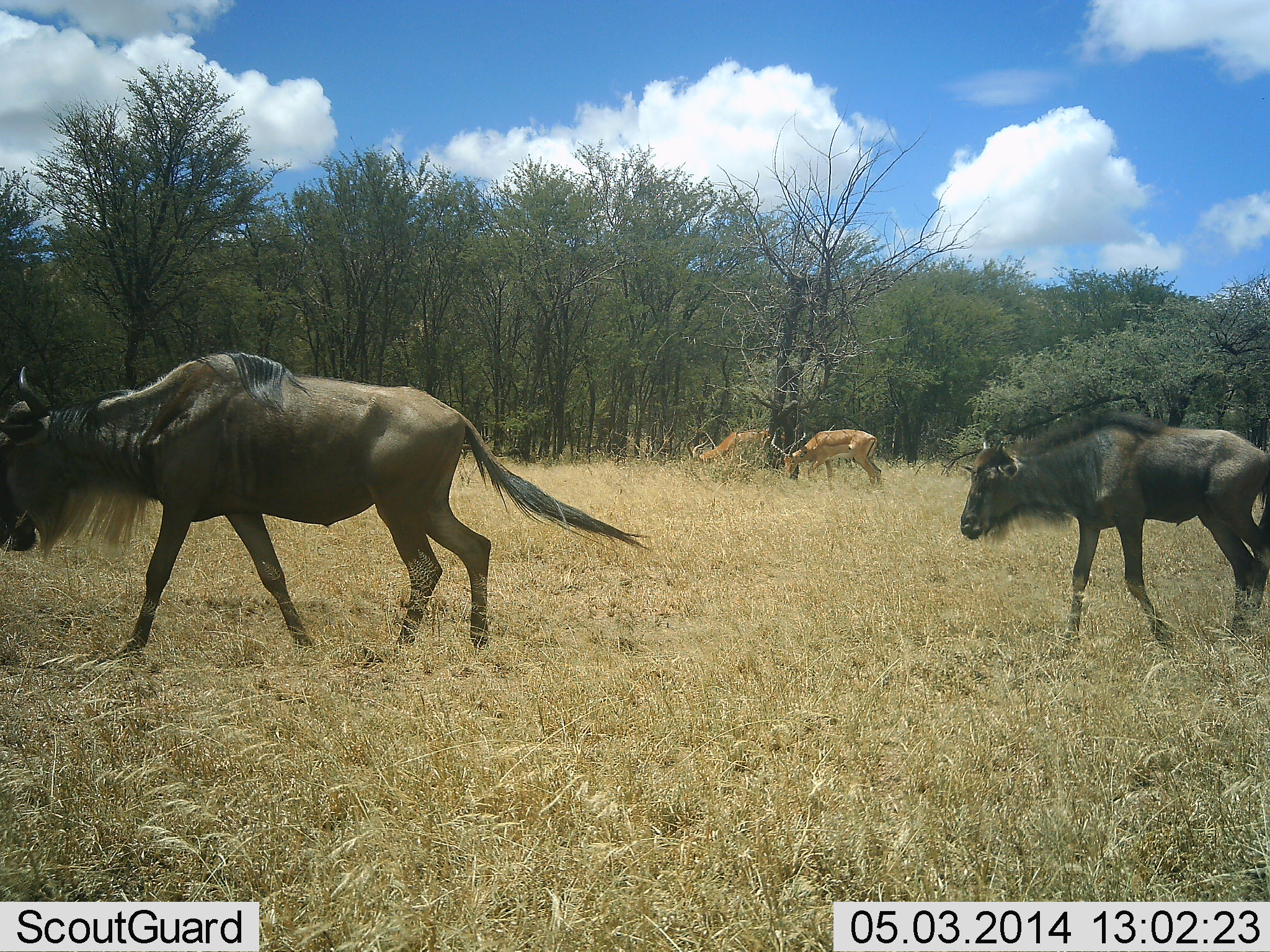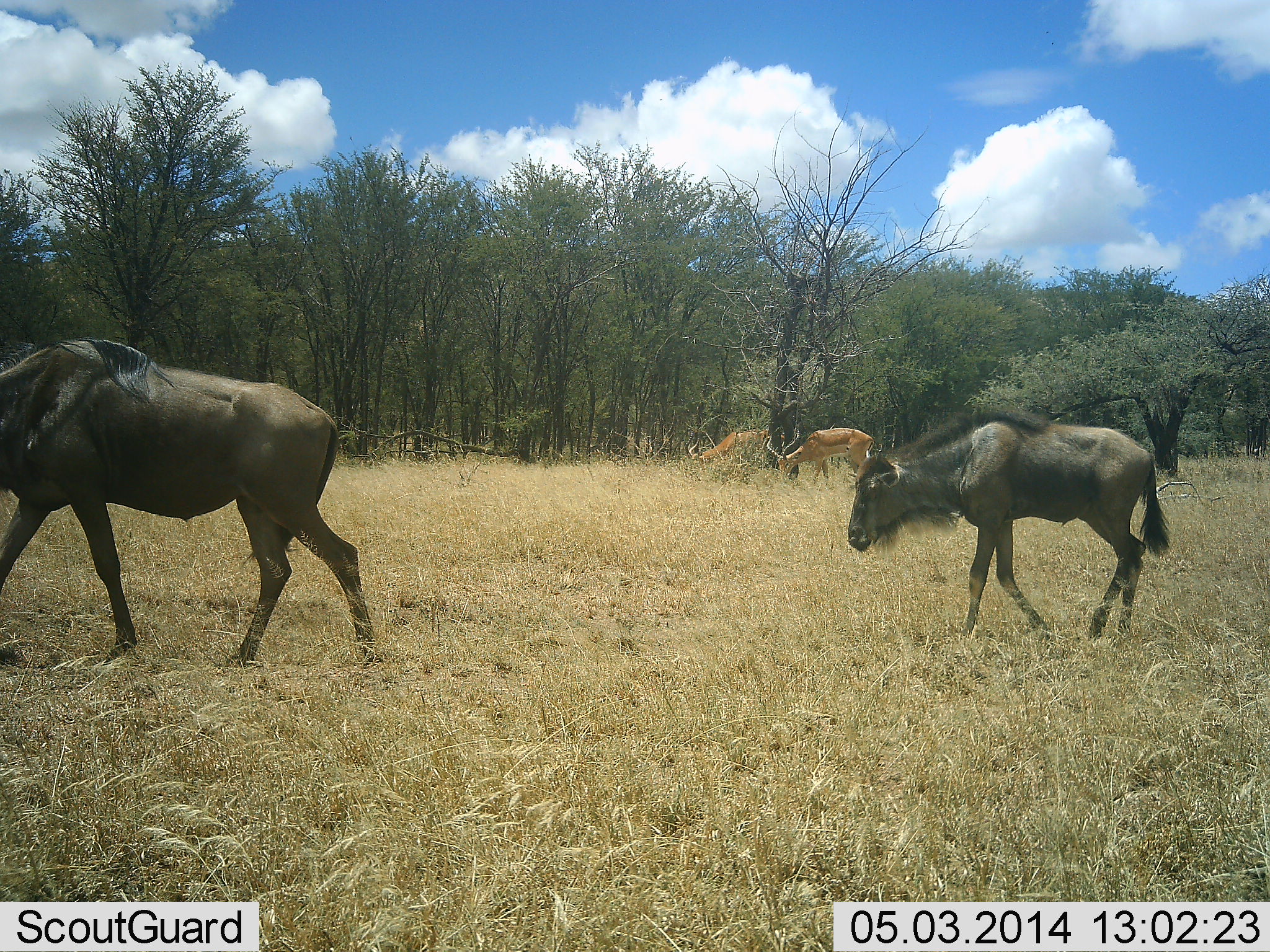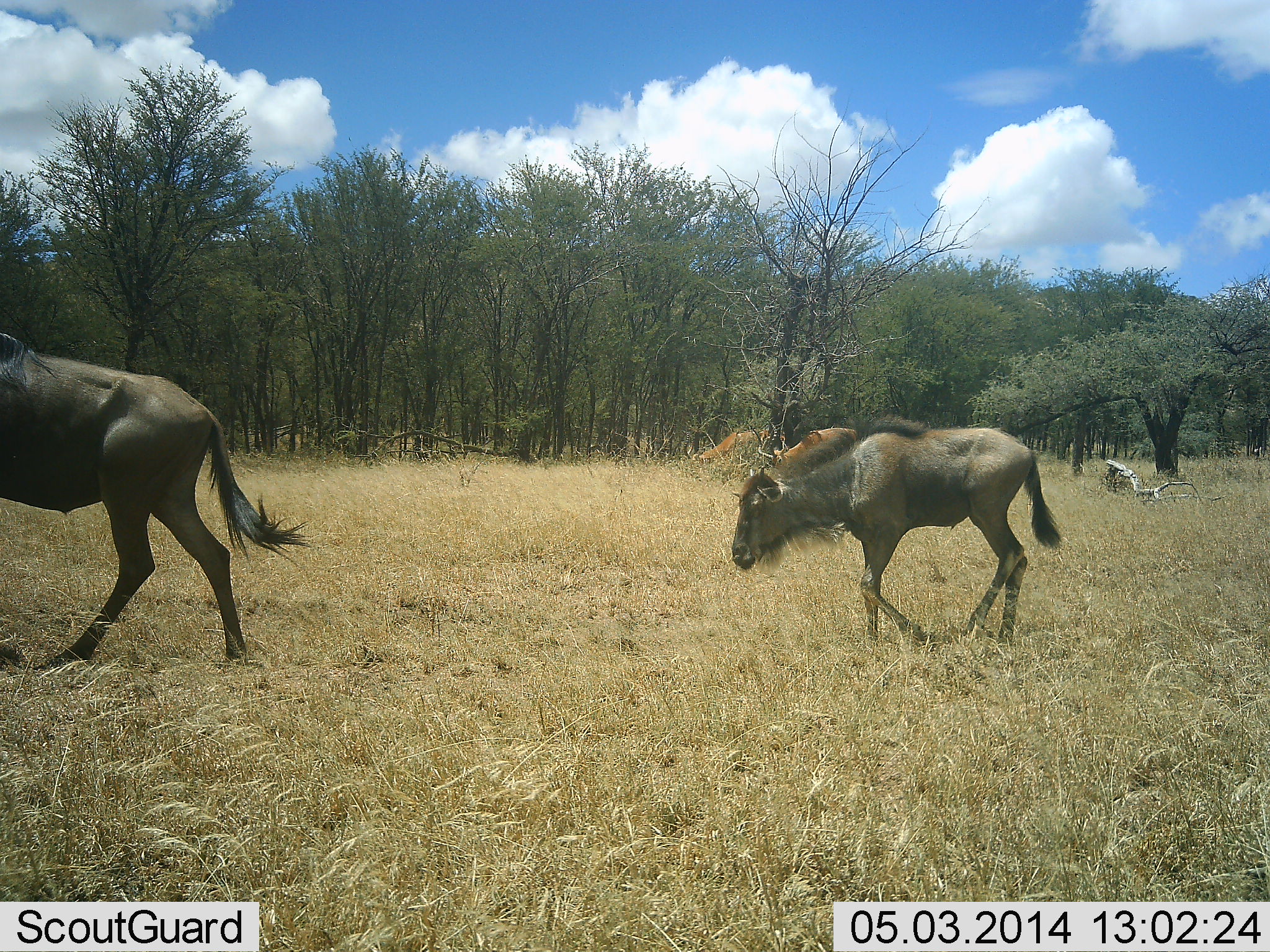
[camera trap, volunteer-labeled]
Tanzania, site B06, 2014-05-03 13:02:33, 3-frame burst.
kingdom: Animalia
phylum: Chordata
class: Mammalia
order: Artiodactyla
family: Bovidae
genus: Aepyceros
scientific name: Aepyceros melampus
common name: impala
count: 2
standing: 20%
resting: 0%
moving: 0%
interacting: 0%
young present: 0%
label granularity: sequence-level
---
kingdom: Animalia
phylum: Chordata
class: Mammalia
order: Artiodactyla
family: Bovidae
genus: Connochaetes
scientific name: Connochaetes taurinus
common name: blue wildebeest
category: wildebeest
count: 2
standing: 0%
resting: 0%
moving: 100%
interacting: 0%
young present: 67%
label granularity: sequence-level